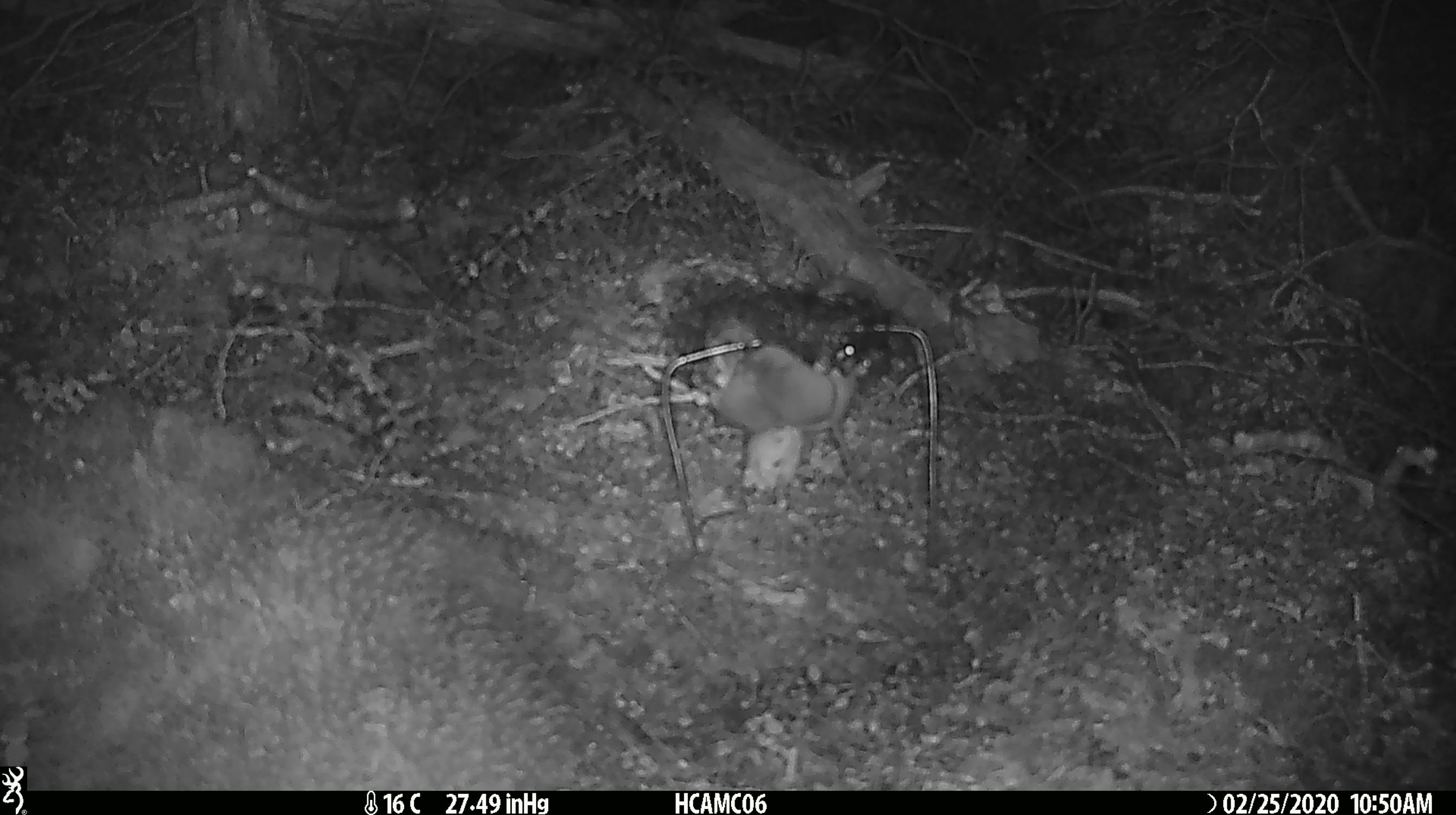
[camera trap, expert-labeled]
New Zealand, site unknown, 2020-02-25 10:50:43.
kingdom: Animalia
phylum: Chordata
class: Mammalia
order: Rodentia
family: Muridae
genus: Mus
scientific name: Mus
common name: mouse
Mouse (Mus).